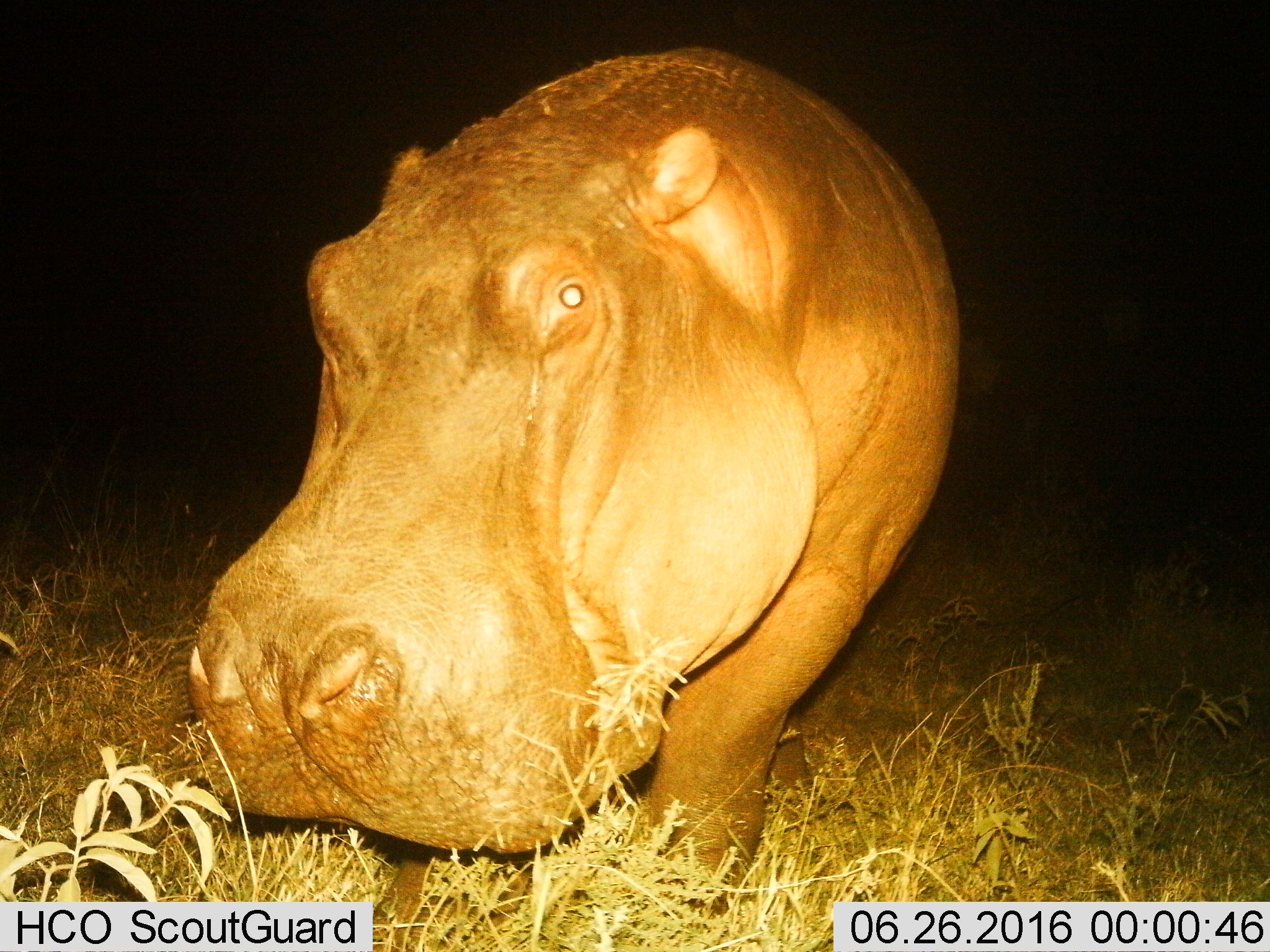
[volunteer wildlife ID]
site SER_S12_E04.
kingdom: Animalia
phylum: Chordata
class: Mammalia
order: Artiodactyla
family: Hippopotamidae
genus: Hippopotamus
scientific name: Hippopotamus amphibius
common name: hippopotamus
Hippopotamus (Hippopotamus amphibius), count 1. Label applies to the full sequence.